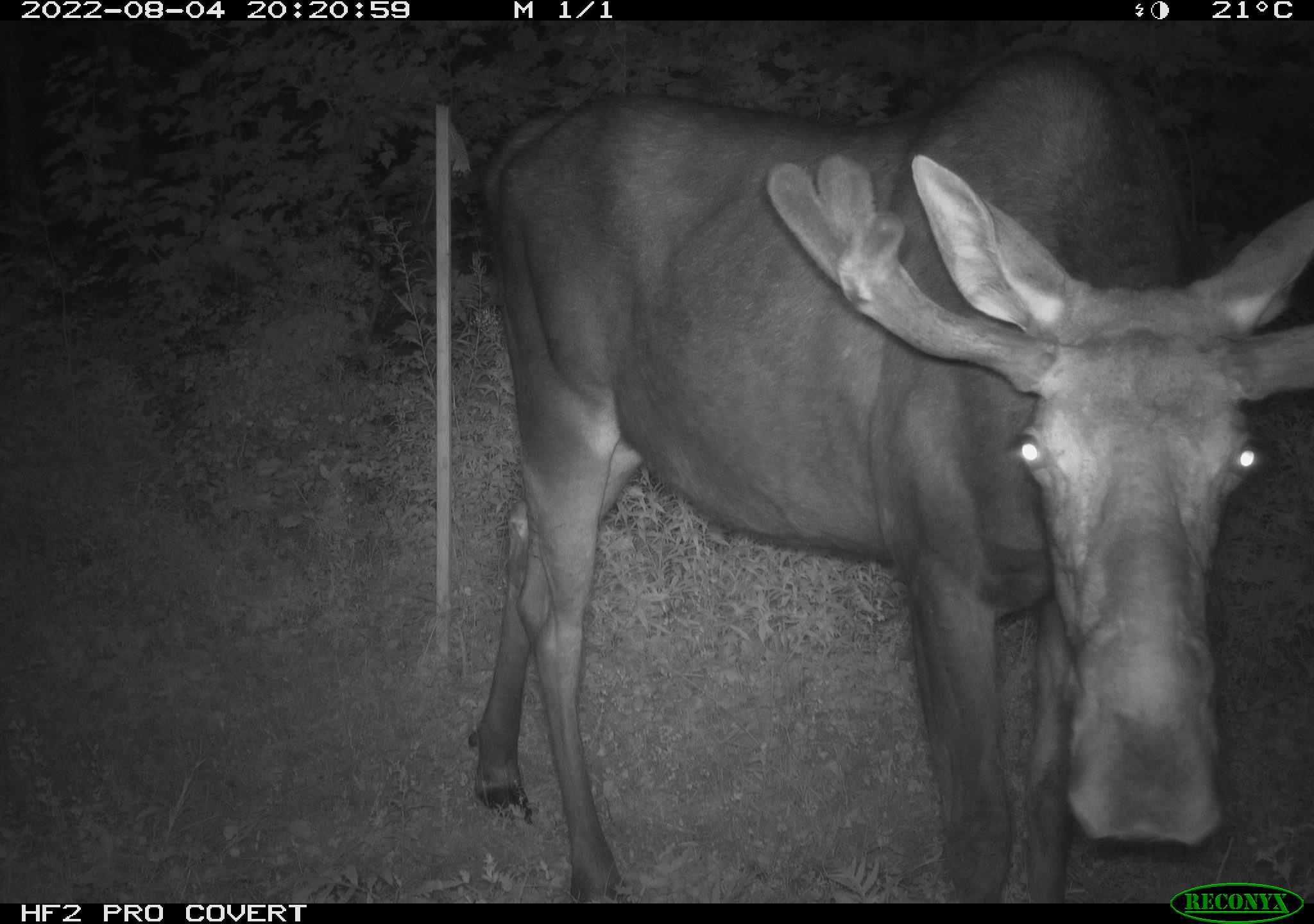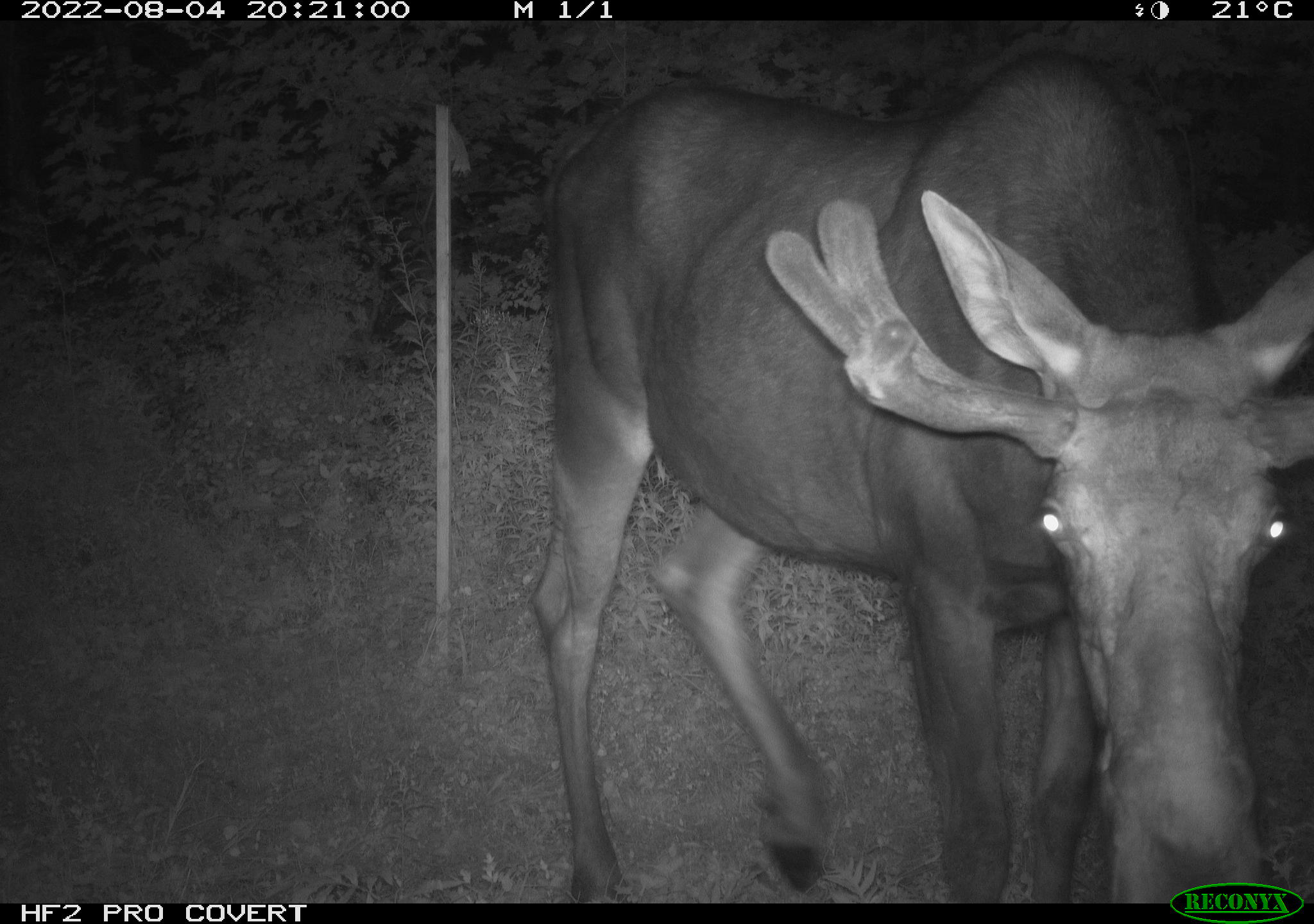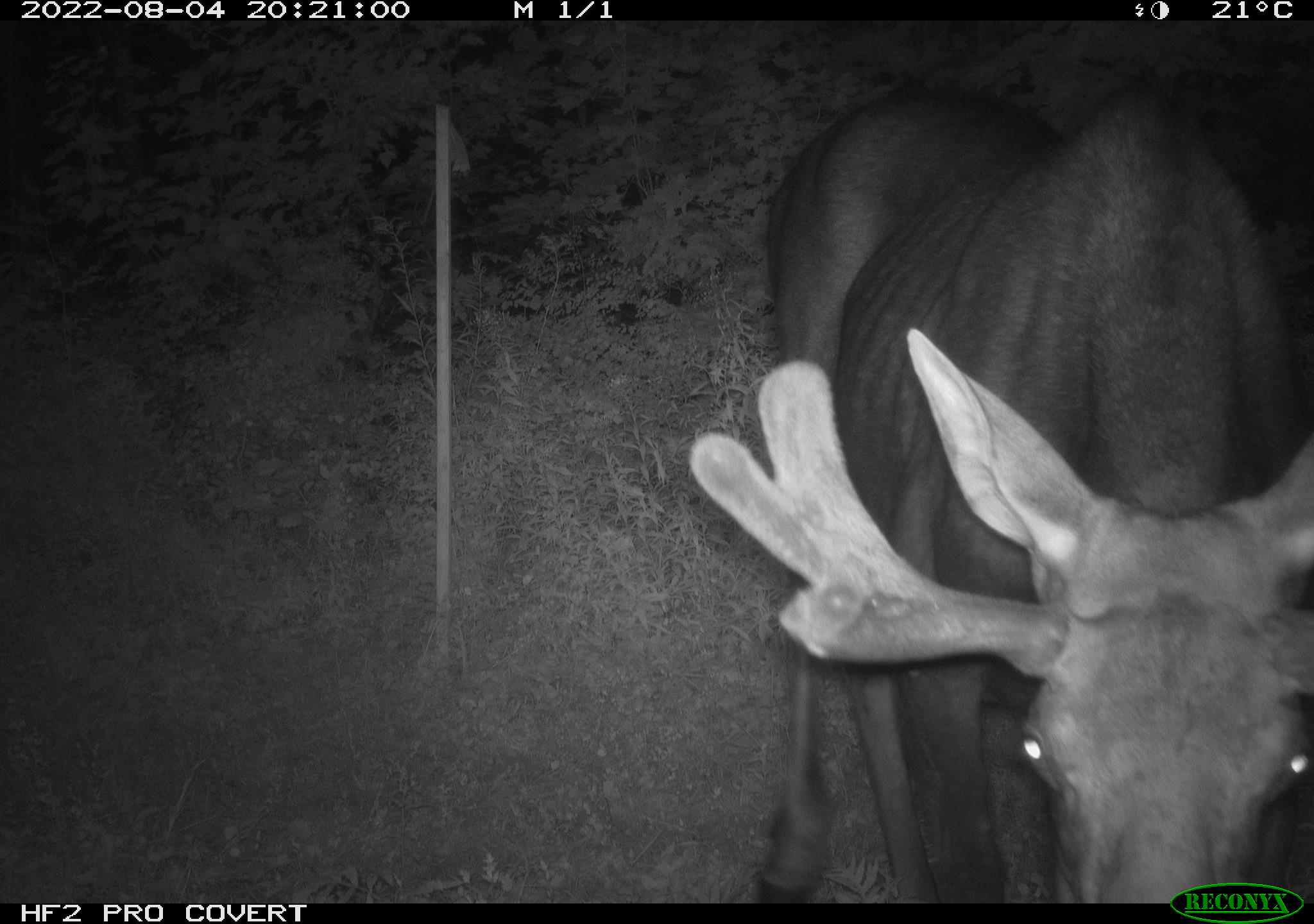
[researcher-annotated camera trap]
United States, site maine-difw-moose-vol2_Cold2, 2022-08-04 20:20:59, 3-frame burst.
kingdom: Animalia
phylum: Chordata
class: Mammalia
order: Artiodactyla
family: Cervidae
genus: Alces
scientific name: Alces alces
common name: moose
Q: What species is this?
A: Moose (Alces alces).